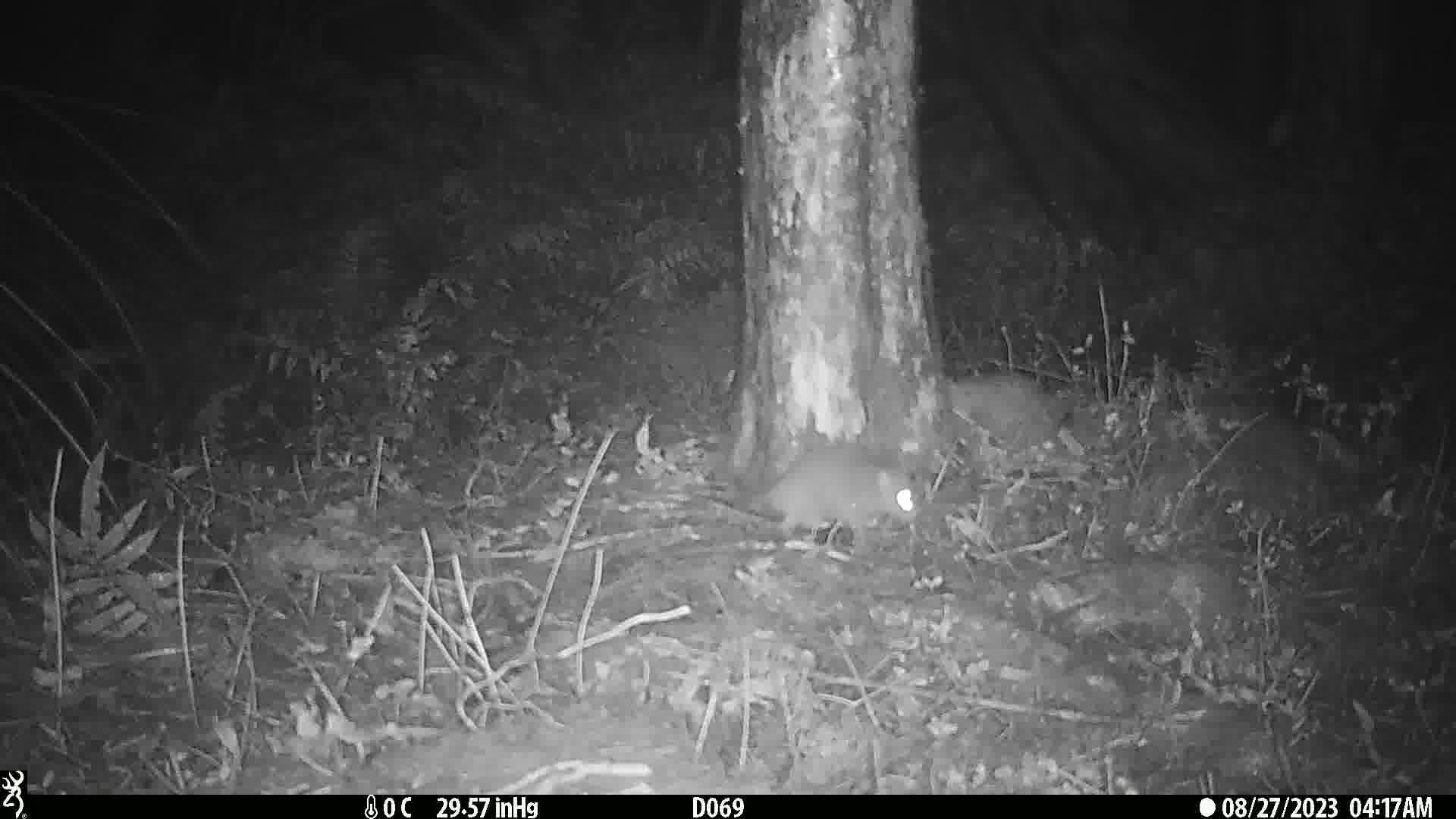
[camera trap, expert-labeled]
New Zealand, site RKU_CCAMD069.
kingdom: Animalia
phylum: Chordata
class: Mammalia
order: Rodentia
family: Muridae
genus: Rattus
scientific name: Rattus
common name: rat